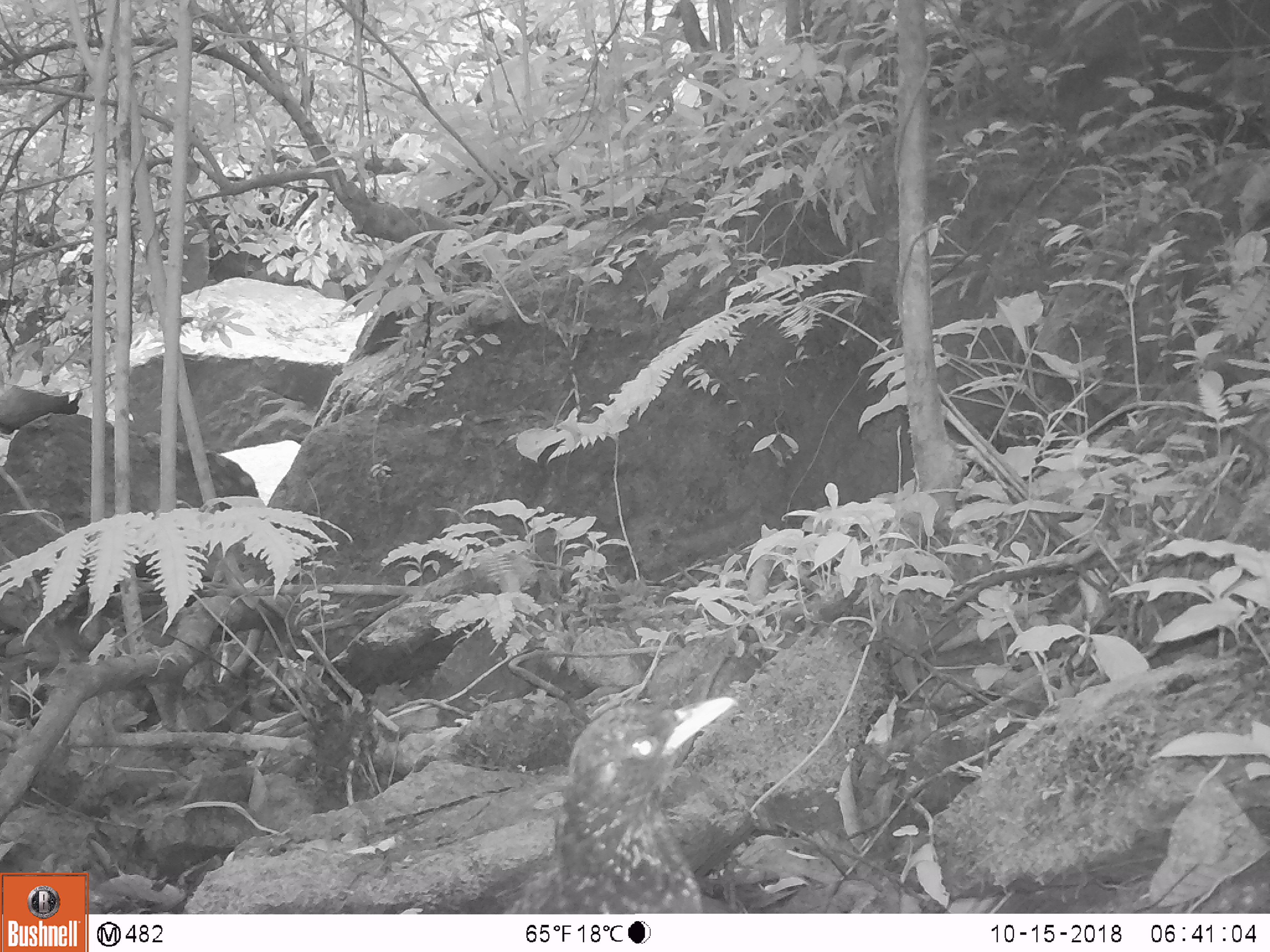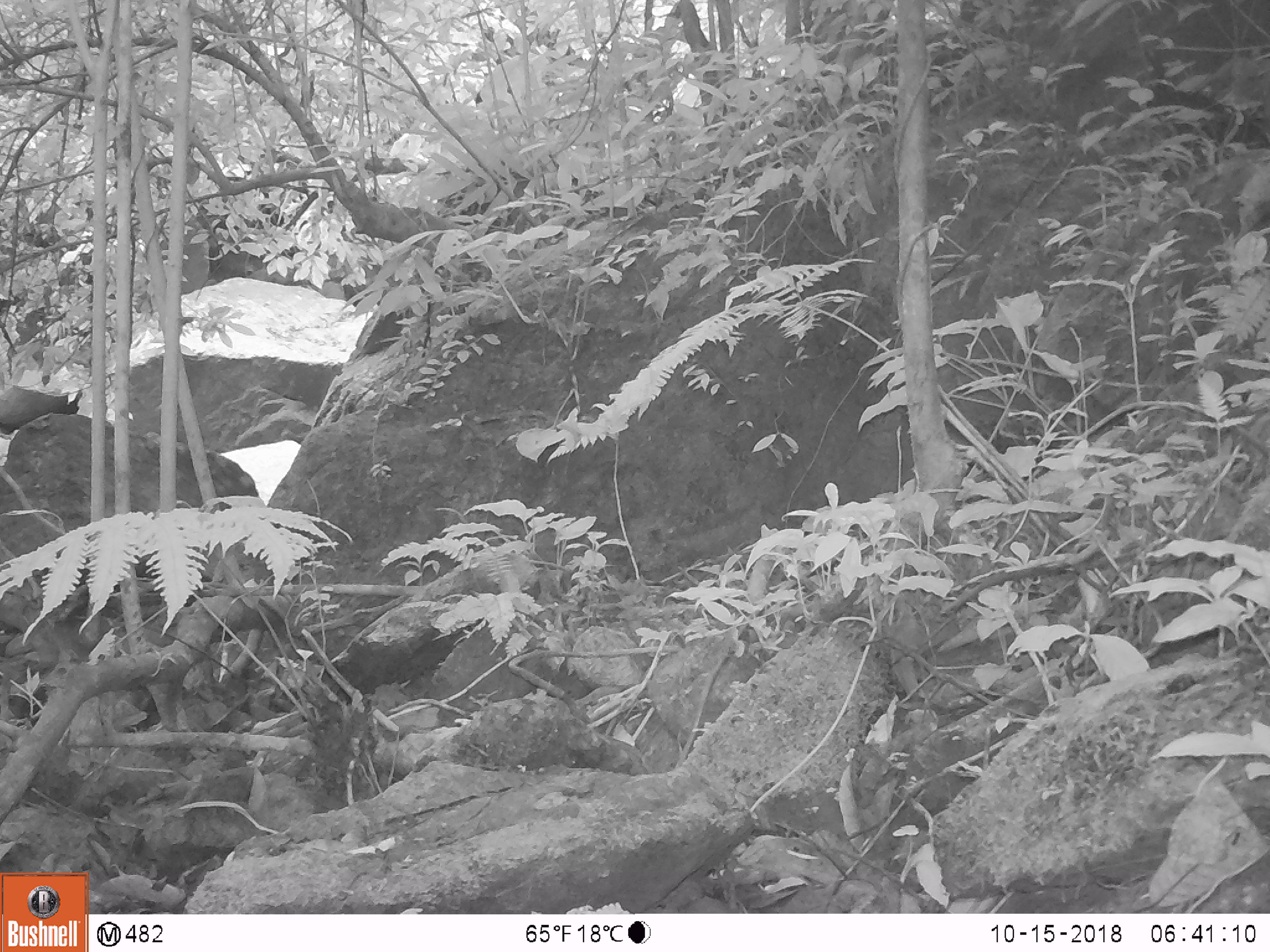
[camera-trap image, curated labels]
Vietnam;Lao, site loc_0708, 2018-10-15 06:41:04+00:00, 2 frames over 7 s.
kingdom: Animalia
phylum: Chordata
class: Aves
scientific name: Aves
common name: bird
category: unidentified bird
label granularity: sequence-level